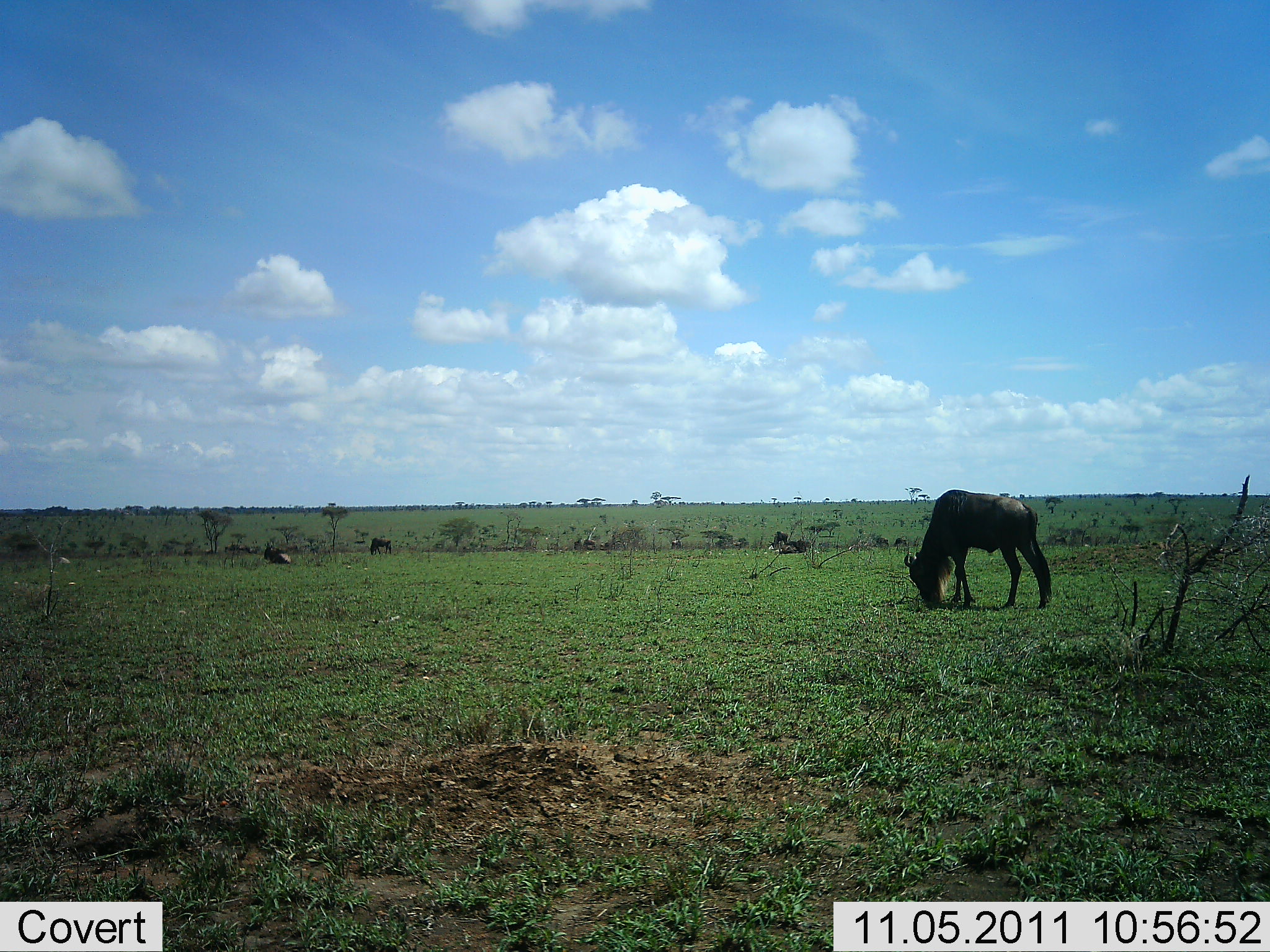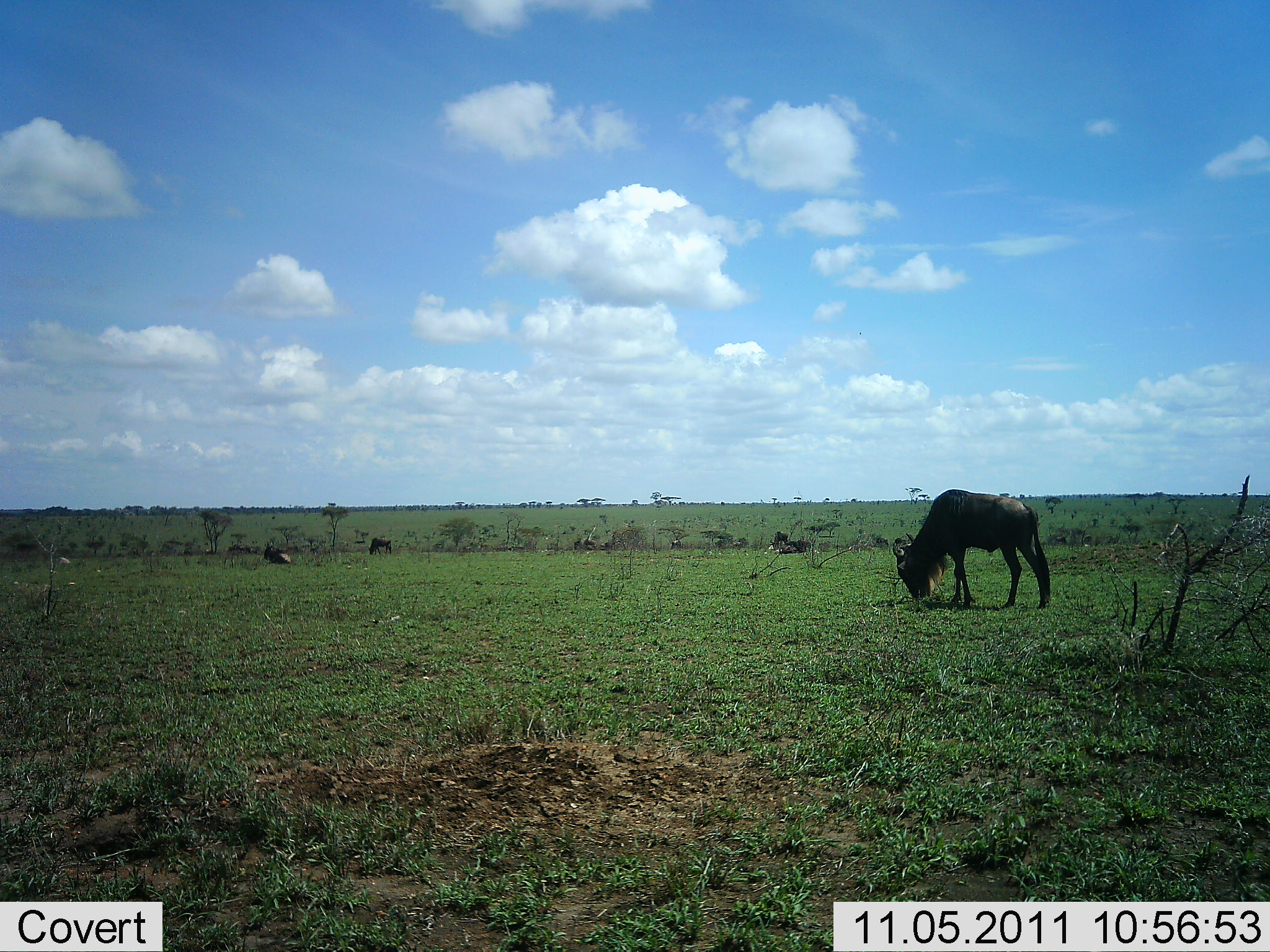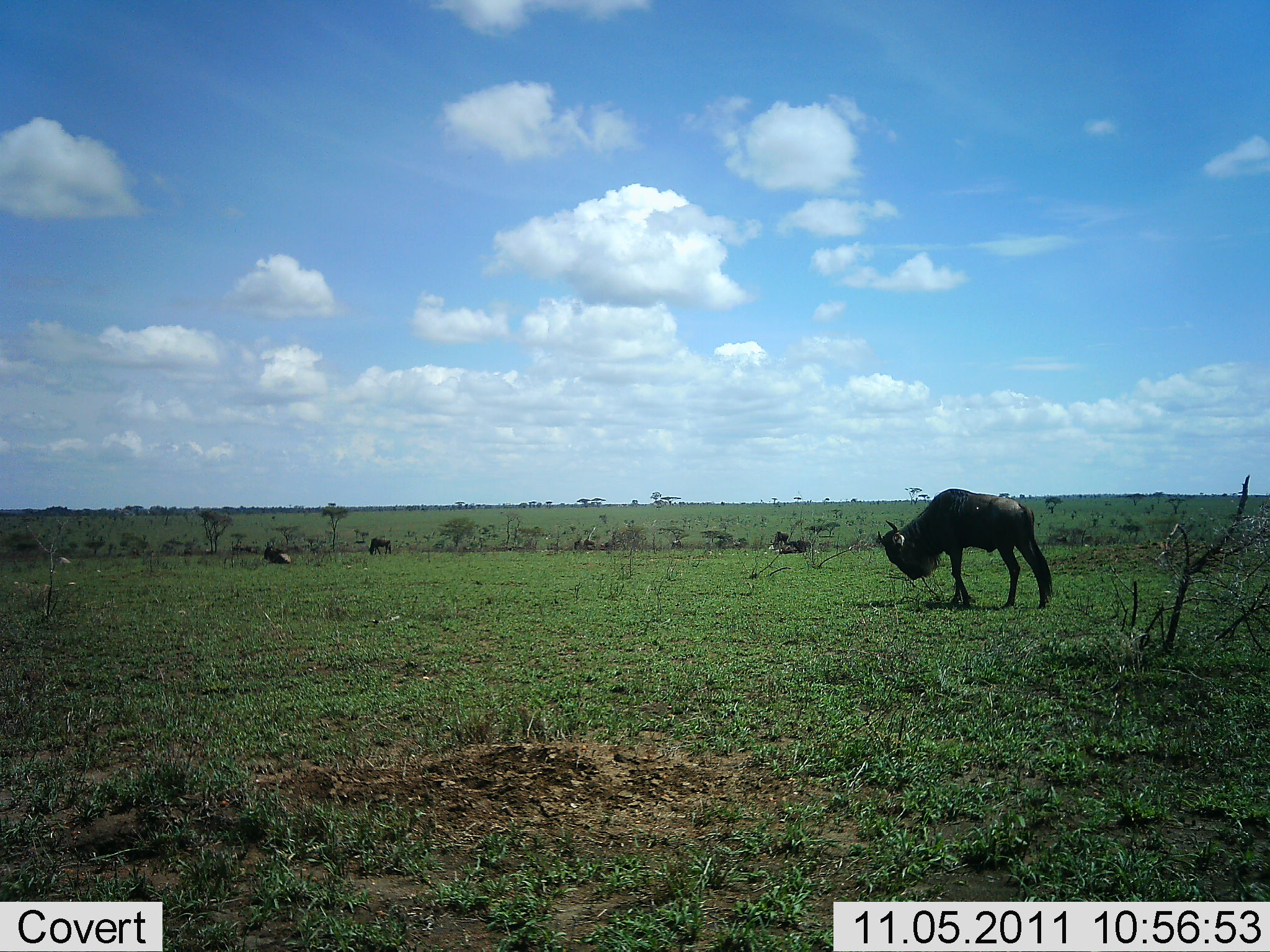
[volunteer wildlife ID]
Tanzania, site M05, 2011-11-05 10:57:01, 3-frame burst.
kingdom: Animalia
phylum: Chordata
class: Mammalia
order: Artiodactyla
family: Bovidae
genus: Connochaetes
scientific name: Connochaetes taurinus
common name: blue wildebeest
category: wildebeest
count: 3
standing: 33%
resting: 50%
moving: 8%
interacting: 0%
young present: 0%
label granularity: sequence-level